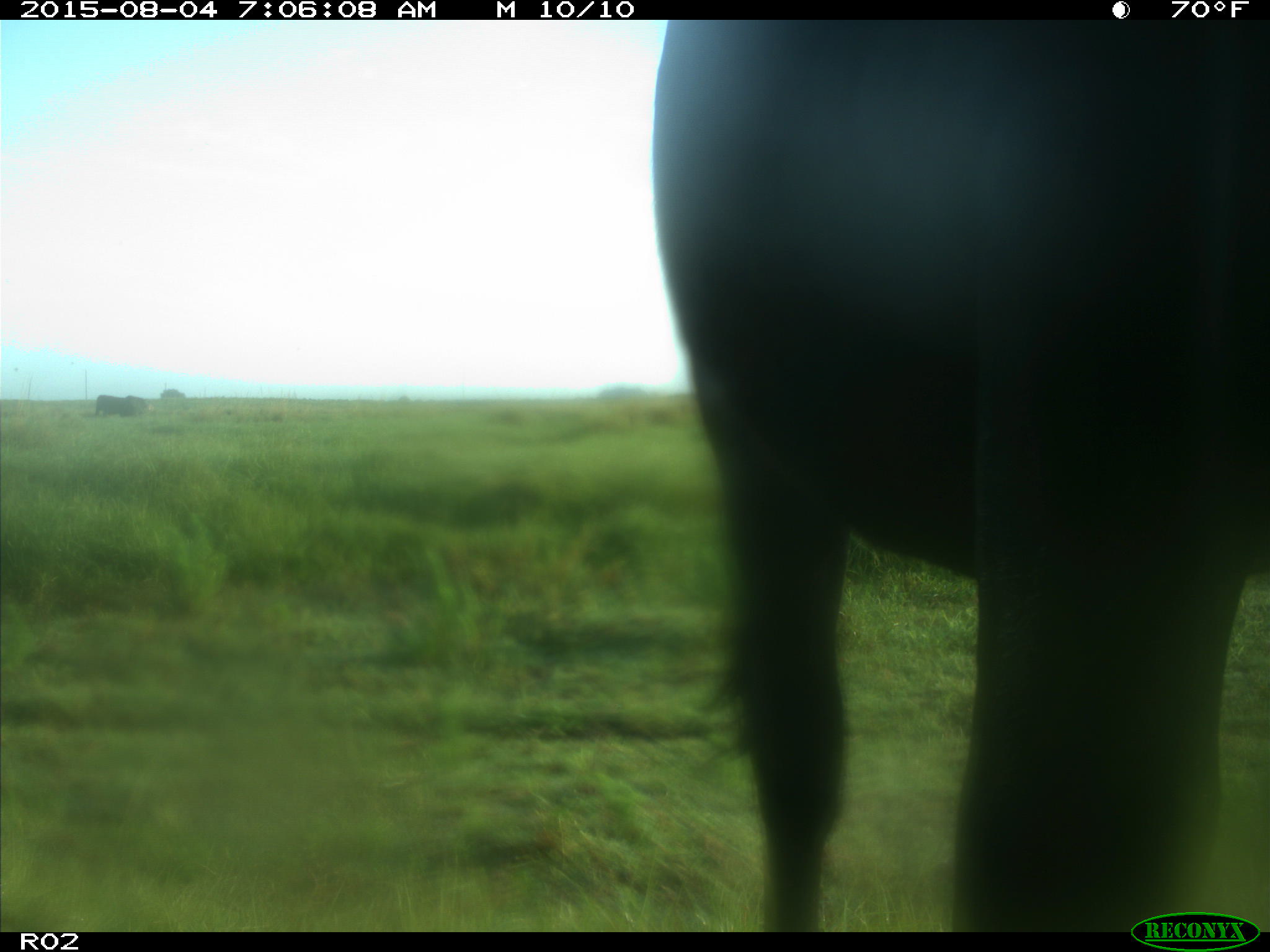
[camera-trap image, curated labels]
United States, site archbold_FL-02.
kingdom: Animalia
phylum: Chordata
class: Mammalia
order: Artiodactyla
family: Bovidae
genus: Bos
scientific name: Bos taurus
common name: domestic cow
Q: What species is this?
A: Bos taurus (domestic cow).